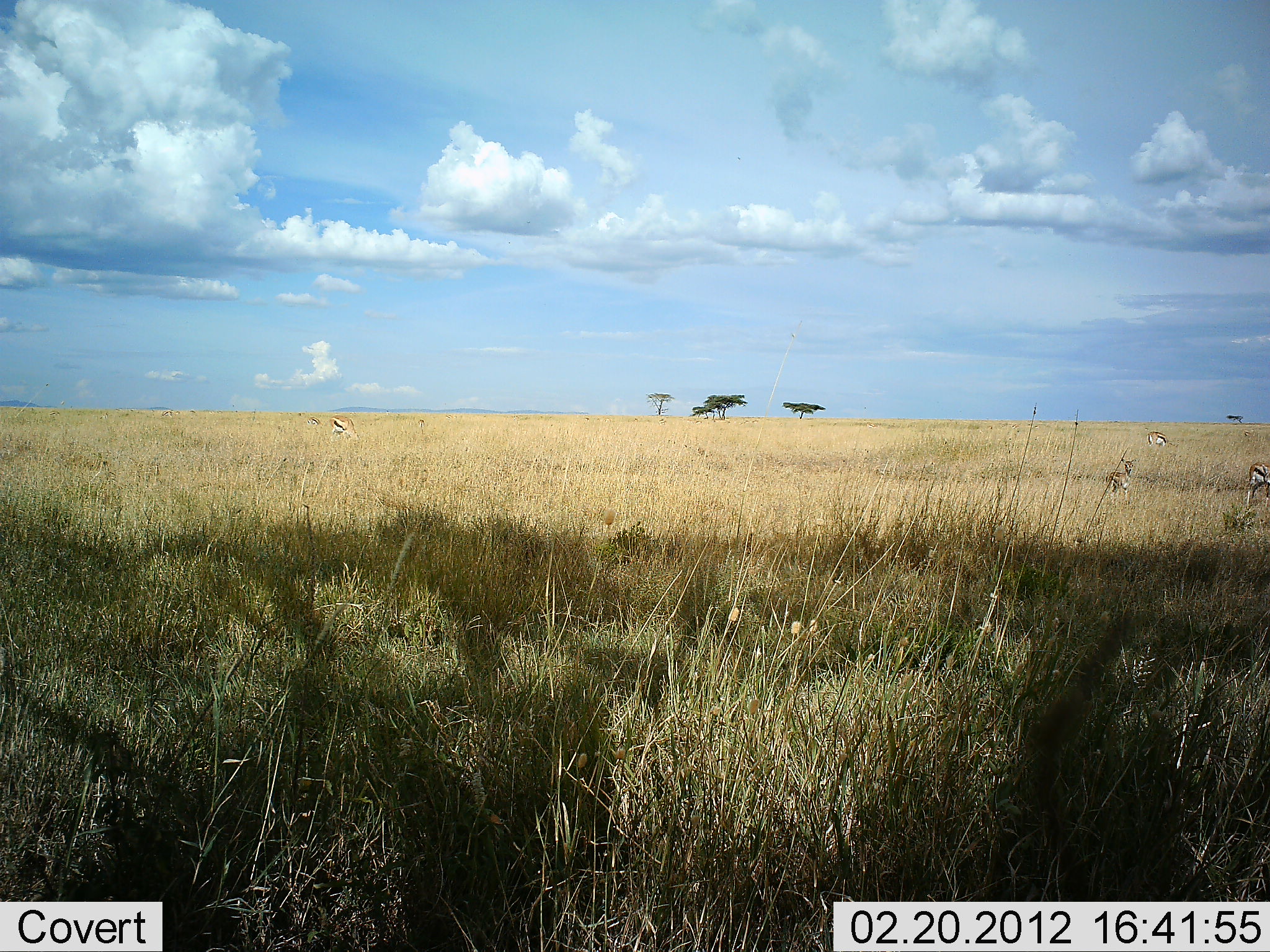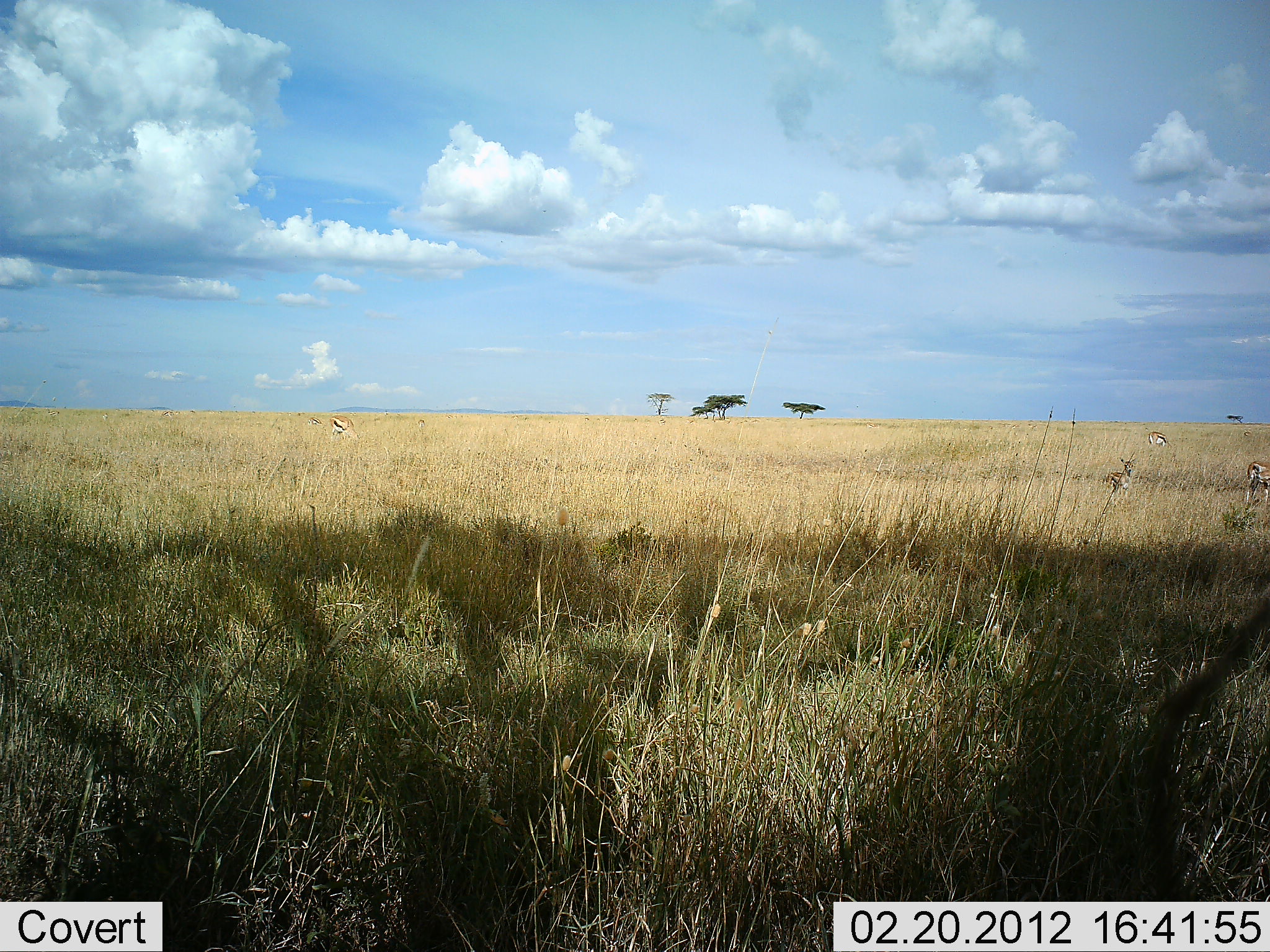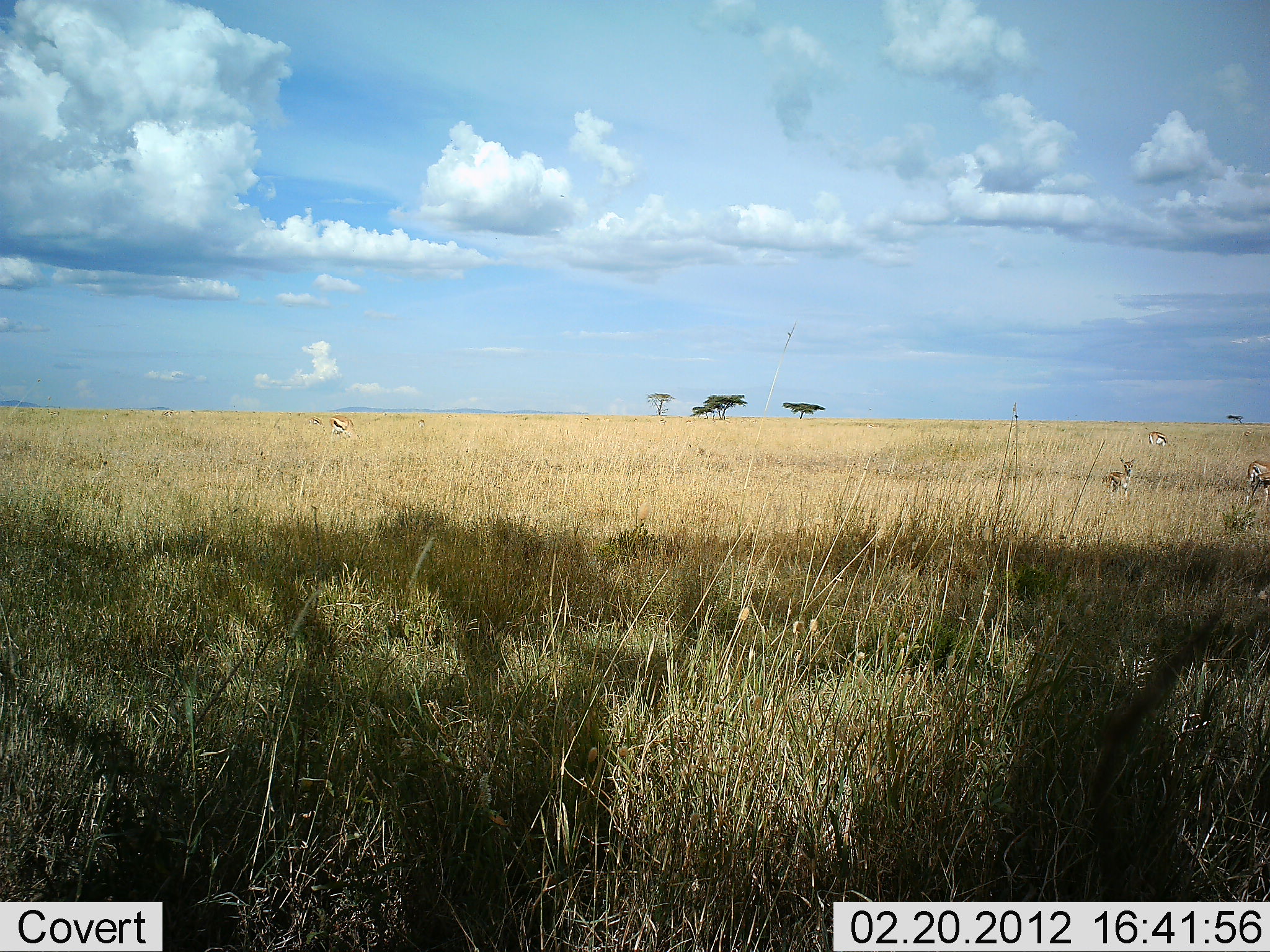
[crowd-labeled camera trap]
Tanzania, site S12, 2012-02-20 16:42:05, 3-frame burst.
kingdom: Animalia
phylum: Chordata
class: Mammalia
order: Artiodactyla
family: Bovidae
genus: Eudorcas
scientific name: Eudorcas thomsonii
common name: thomson's gazelle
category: gazellethomsons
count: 4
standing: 72%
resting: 22%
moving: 0%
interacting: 0%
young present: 6%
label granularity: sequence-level